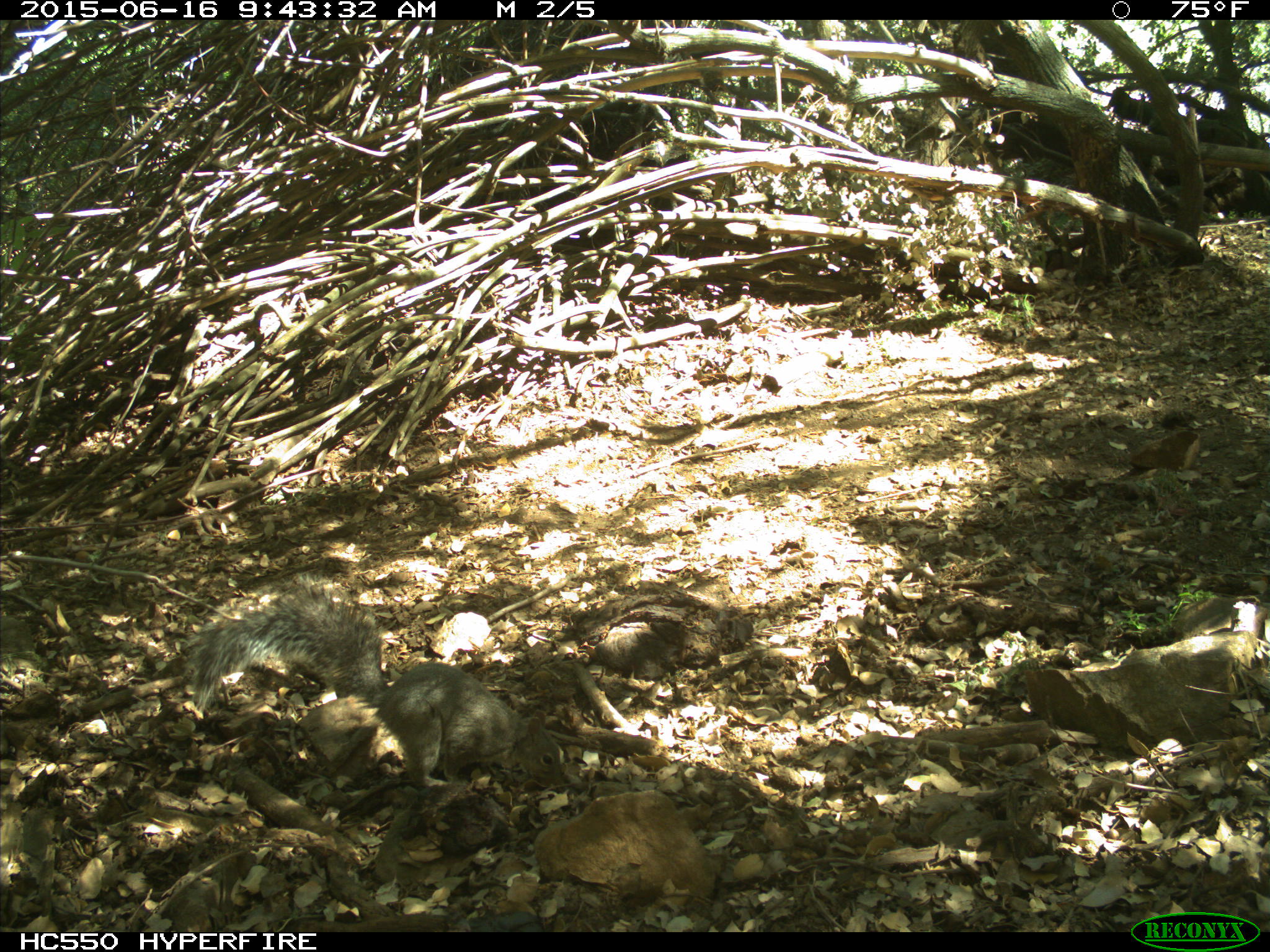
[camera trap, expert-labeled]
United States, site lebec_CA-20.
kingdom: Animalia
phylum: Chordata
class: Mammalia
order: Rodentia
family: Sciuridae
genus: Sciurus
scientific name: Sciurus carolinensis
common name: eastern gray squirrel